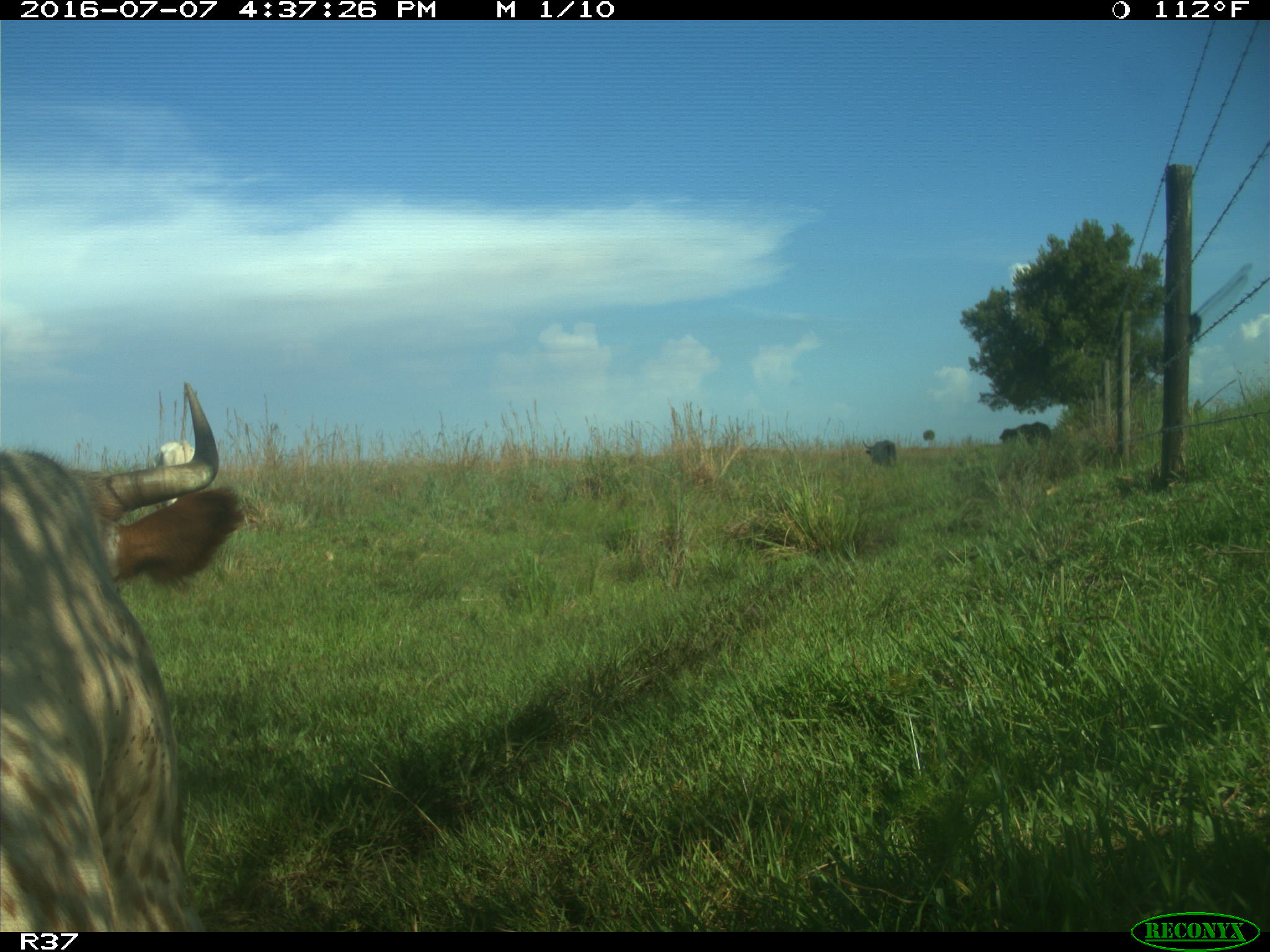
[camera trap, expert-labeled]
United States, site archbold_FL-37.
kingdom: Animalia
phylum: Chordata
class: Mammalia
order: Artiodactyla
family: Bovidae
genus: Bos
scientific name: Bos taurus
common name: domestic cow